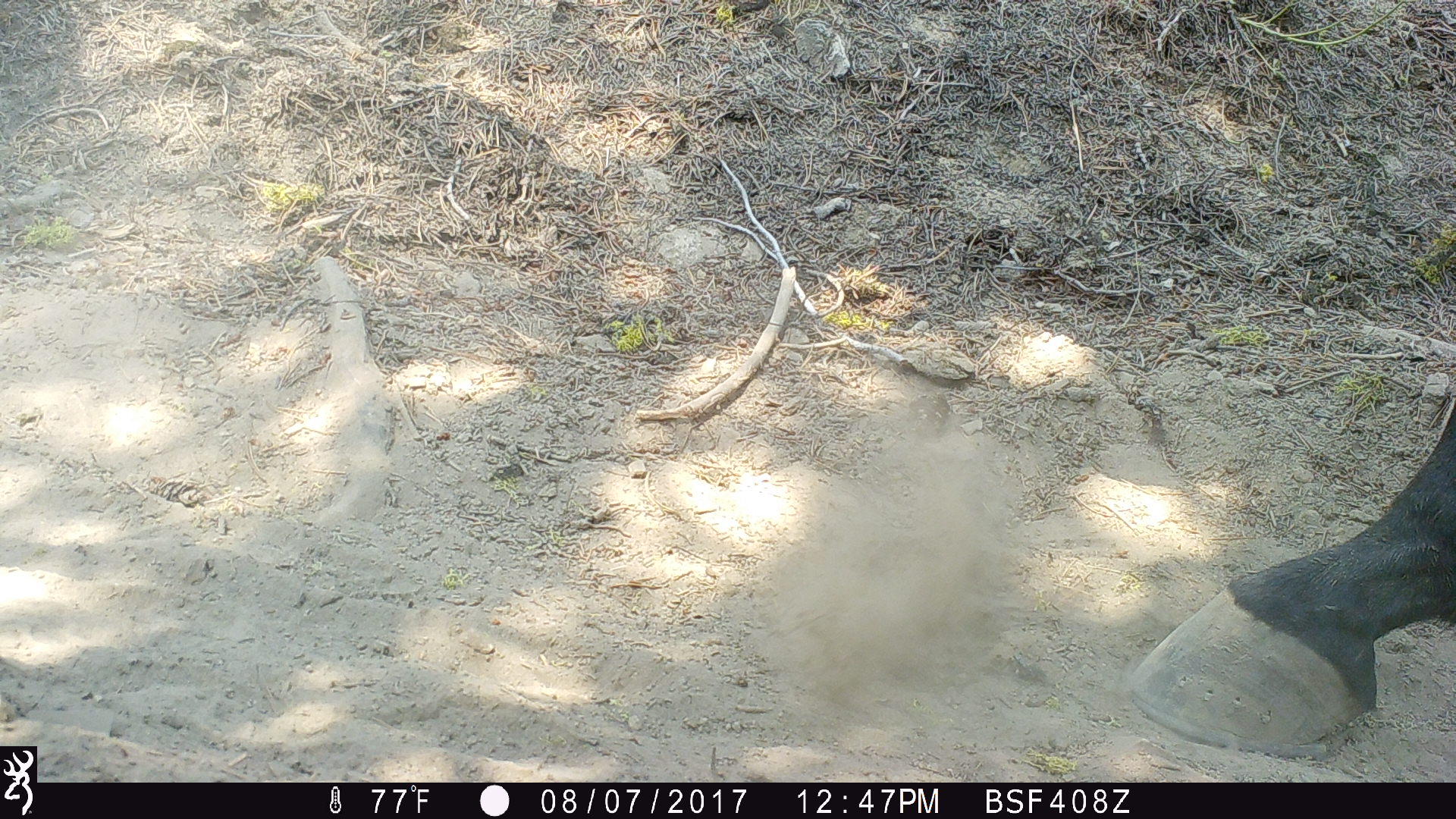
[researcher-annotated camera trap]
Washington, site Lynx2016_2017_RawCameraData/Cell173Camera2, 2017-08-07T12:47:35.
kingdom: Animalia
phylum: Chordata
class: Mammalia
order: Perissodactyla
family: Equidae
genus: Equus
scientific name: Equus caballus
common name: domestic horse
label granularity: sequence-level